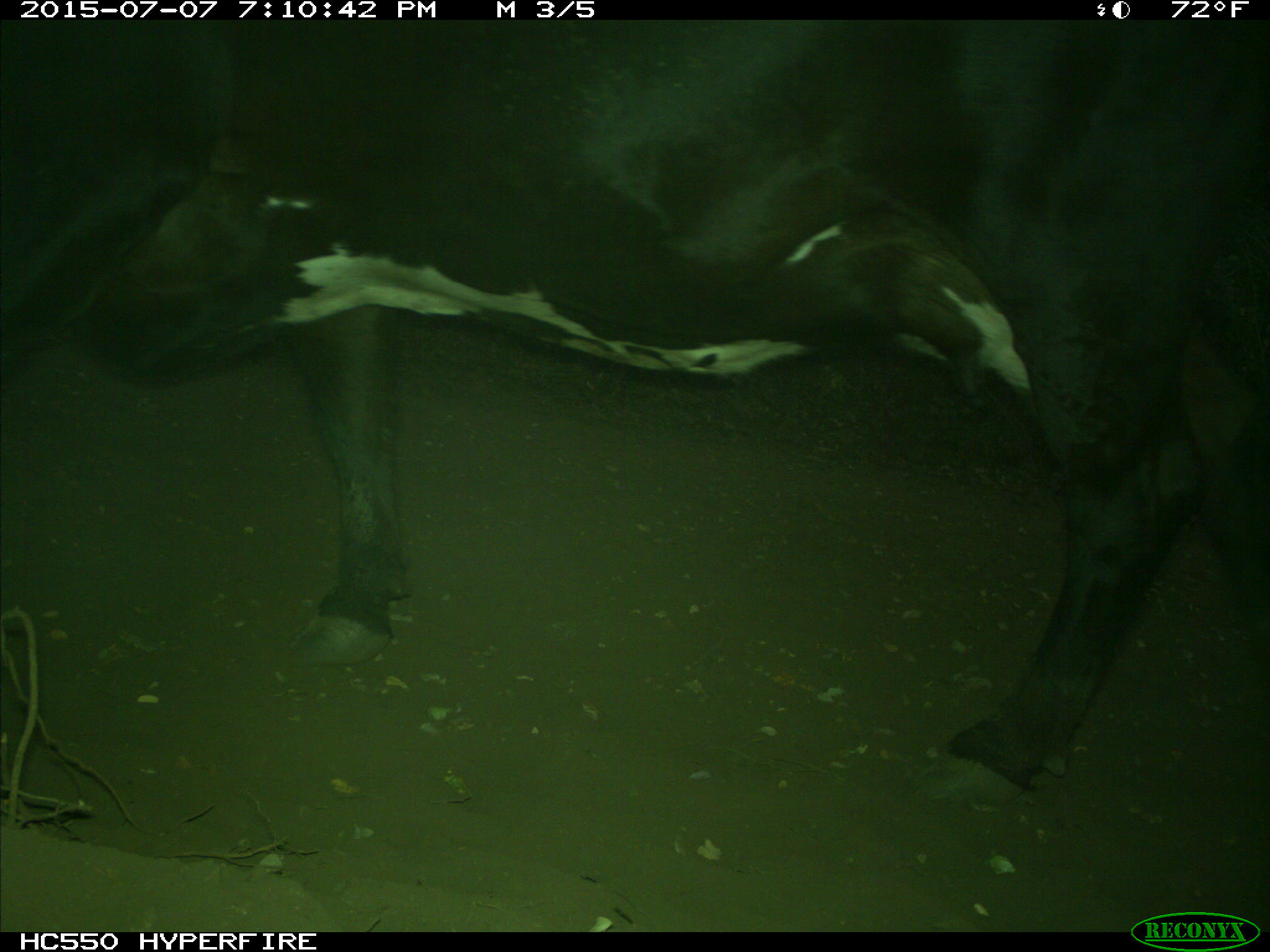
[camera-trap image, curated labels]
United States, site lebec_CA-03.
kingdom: Animalia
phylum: Chordata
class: Mammalia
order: Artiodactyla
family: Bovidae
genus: Bos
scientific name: Bos taurus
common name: domestic cow